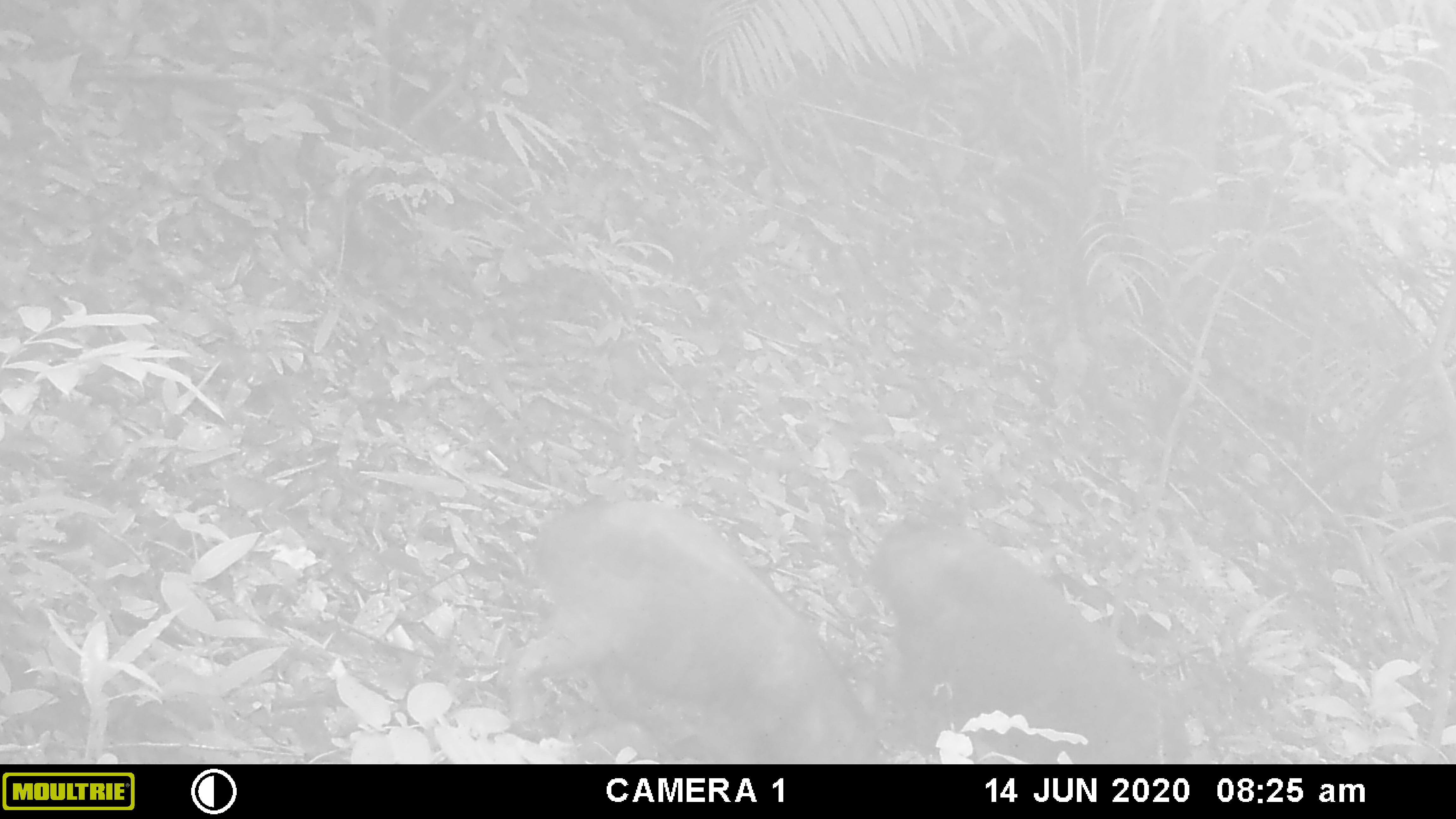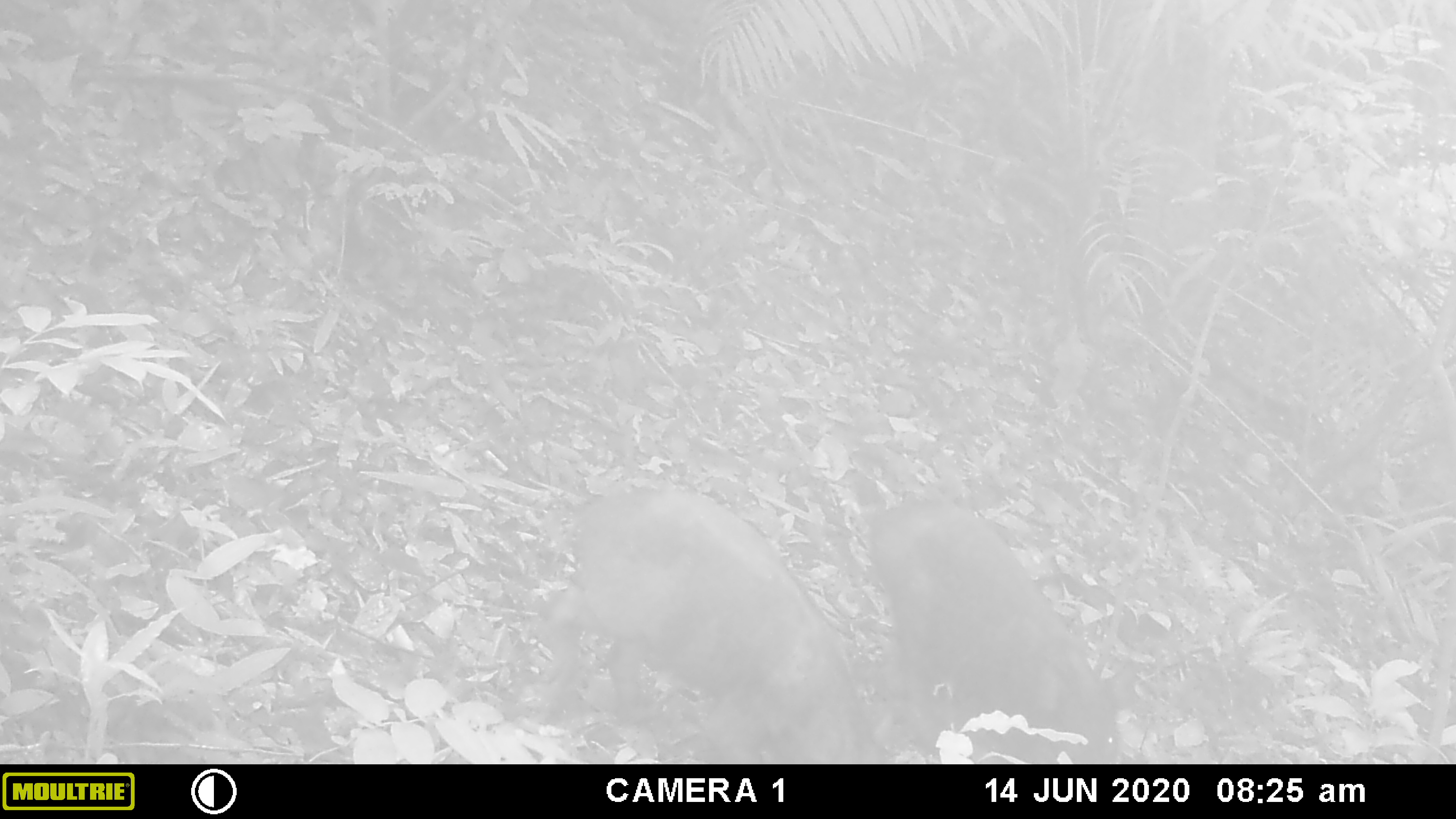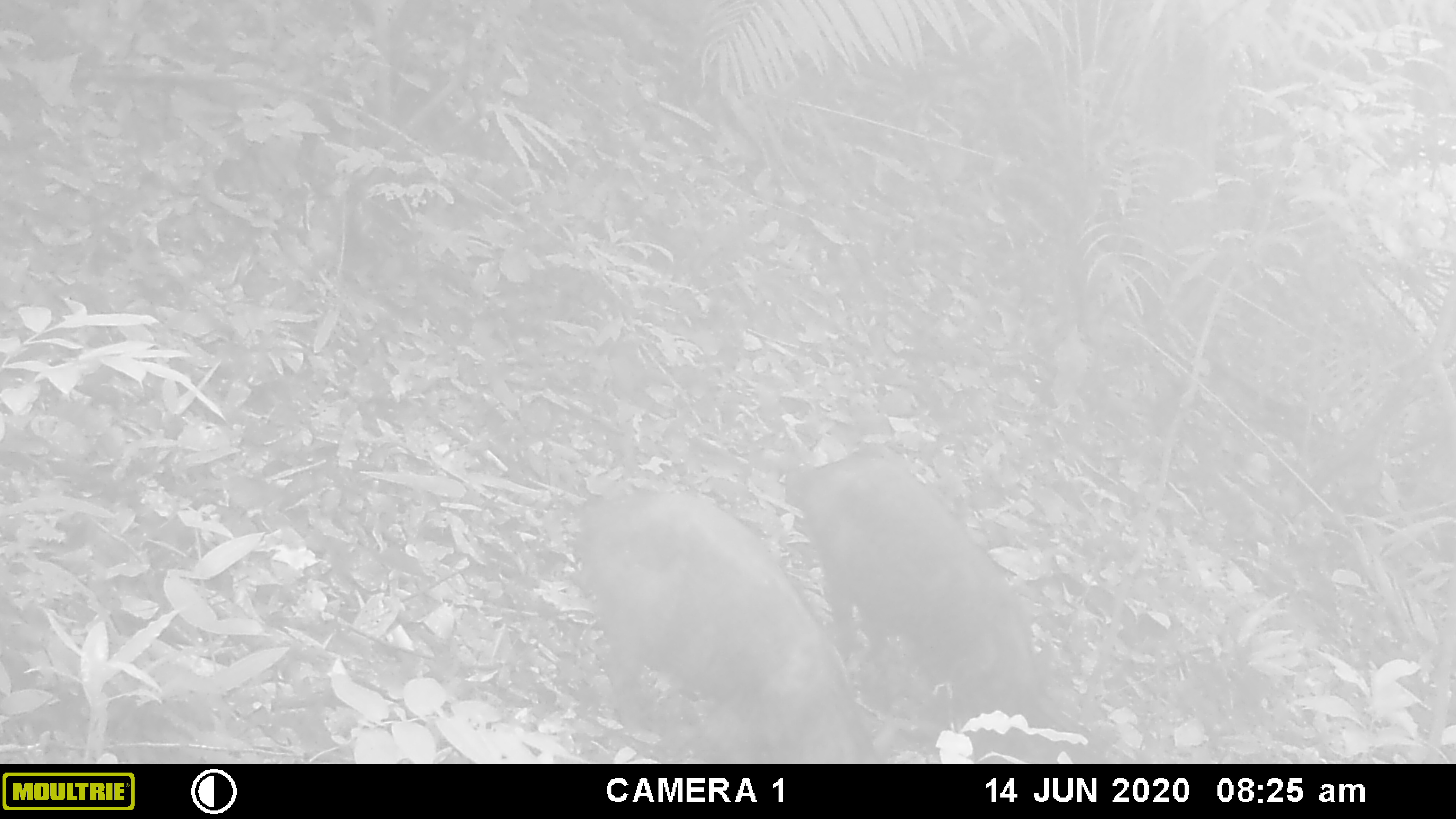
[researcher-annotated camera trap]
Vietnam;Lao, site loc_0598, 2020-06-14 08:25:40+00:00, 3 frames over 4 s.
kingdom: Animalia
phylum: Chordata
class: Mammalia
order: Artiodactyla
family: Suidae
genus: Sus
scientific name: Sus scrofa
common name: eurasian wild pig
Eurasian wild pig (Sus scrofa). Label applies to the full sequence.